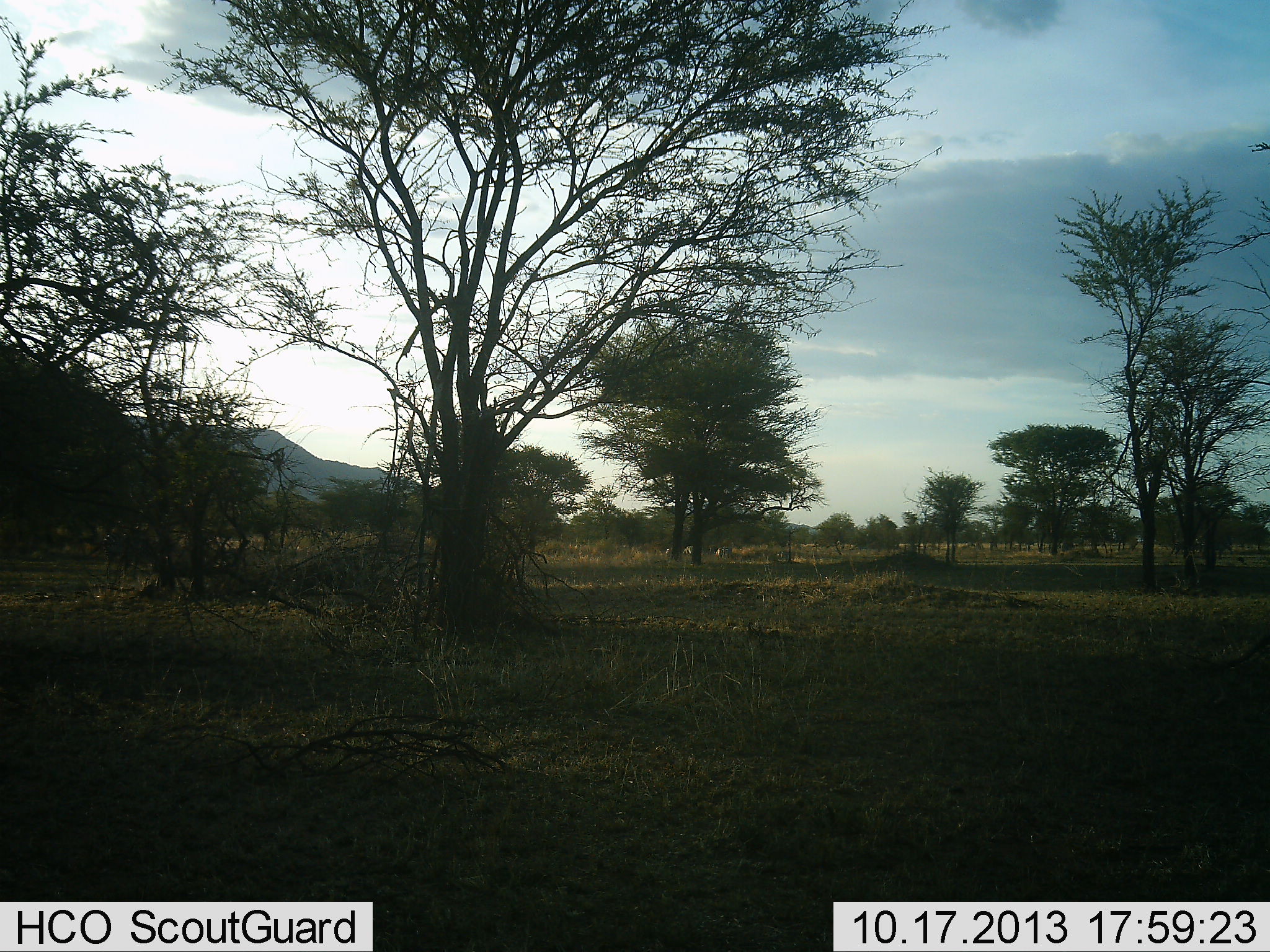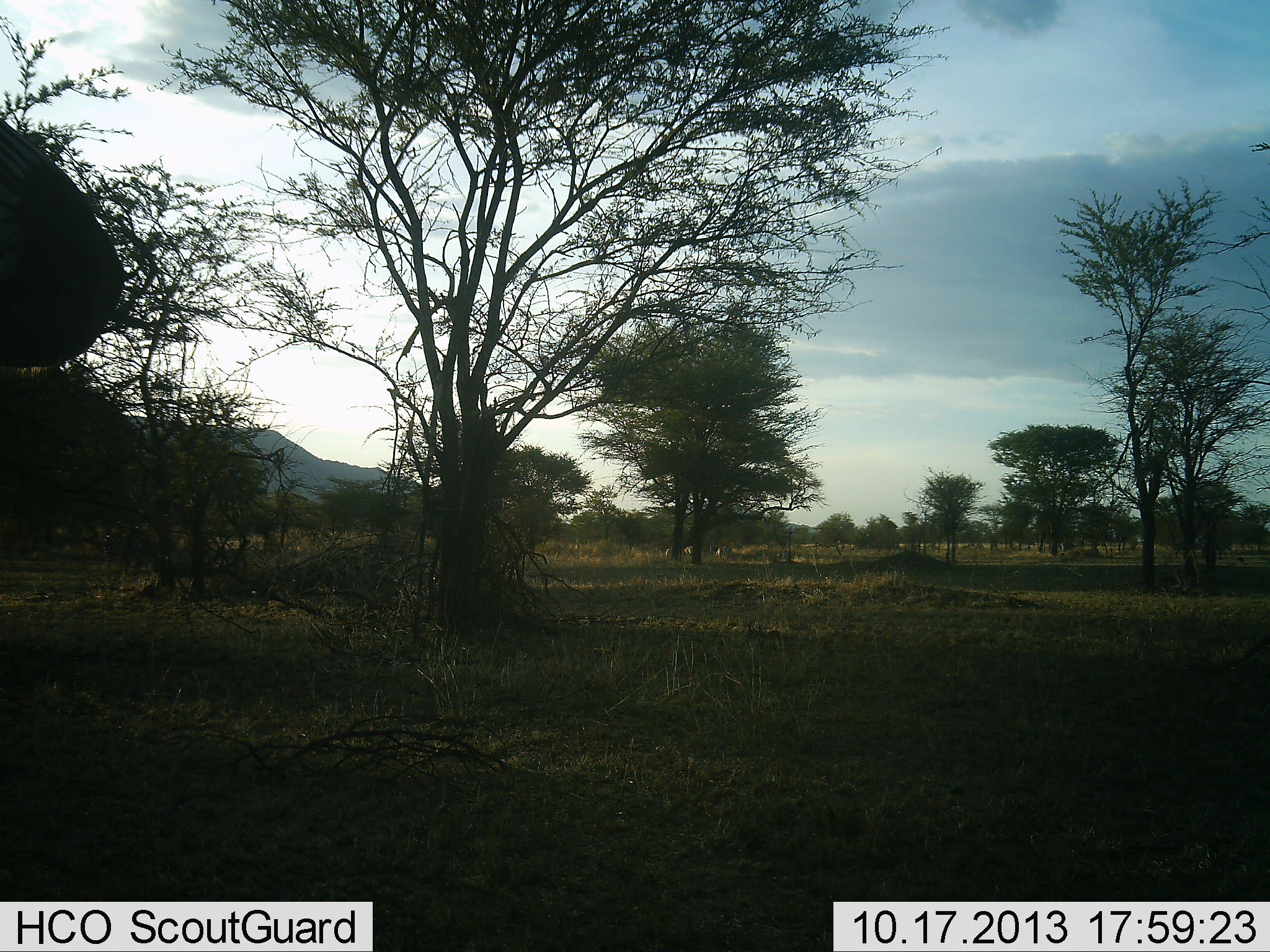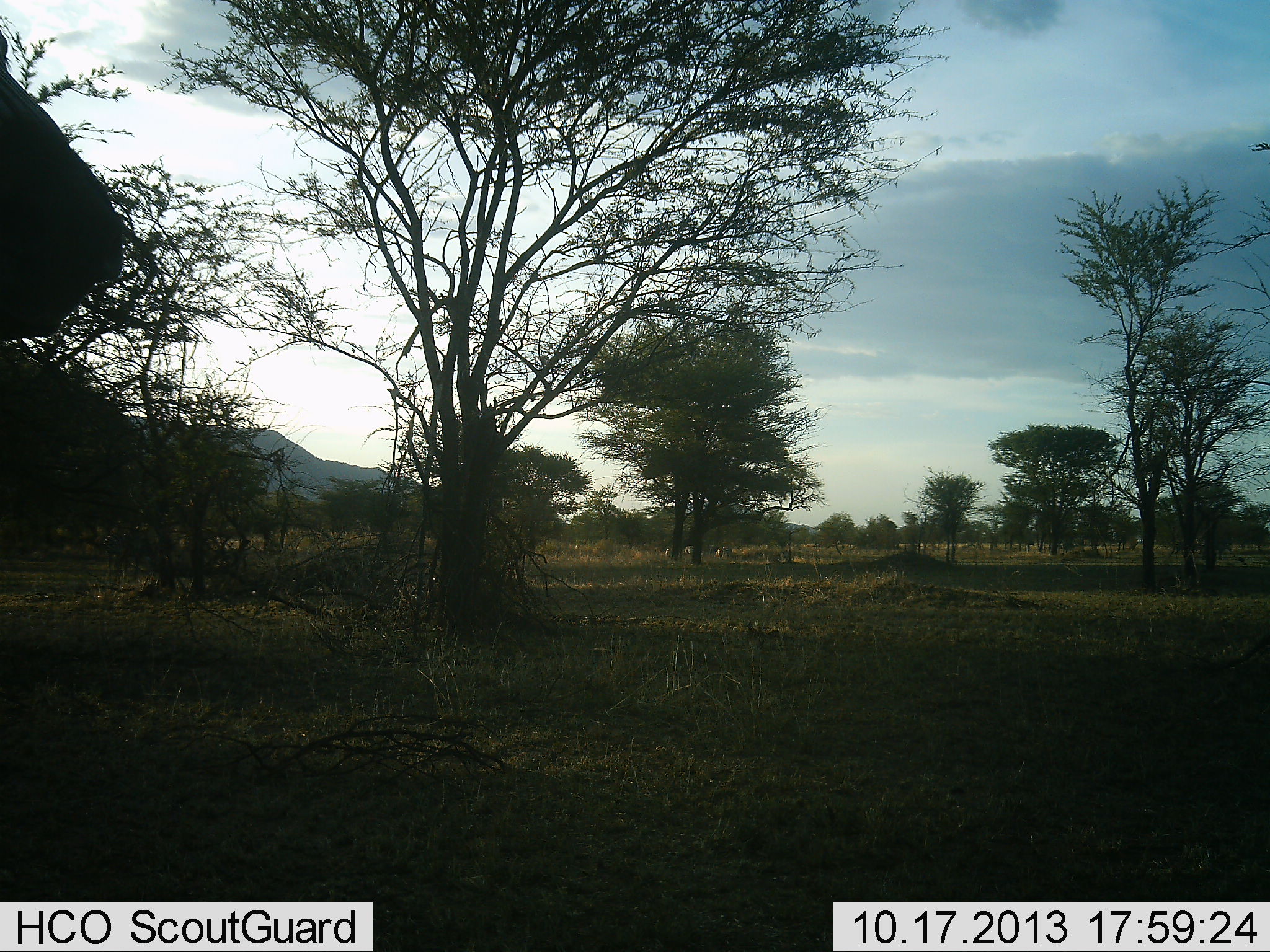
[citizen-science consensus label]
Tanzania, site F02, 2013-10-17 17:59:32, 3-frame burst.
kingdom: Animalia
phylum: Chordata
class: Mammalia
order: Artiodactyla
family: Bovidae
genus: Connochaetes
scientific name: Connochaetes taurinus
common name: blue wildebeest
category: wildebeest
Wildebeest (blue wildebeest) (Connochaetes taurinus), count 1. Behavior (volunteer vote fractions): standing 83%, resting 0%, moving 17%, interacting 0%. Young present (vote fraction): 0%. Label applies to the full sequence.